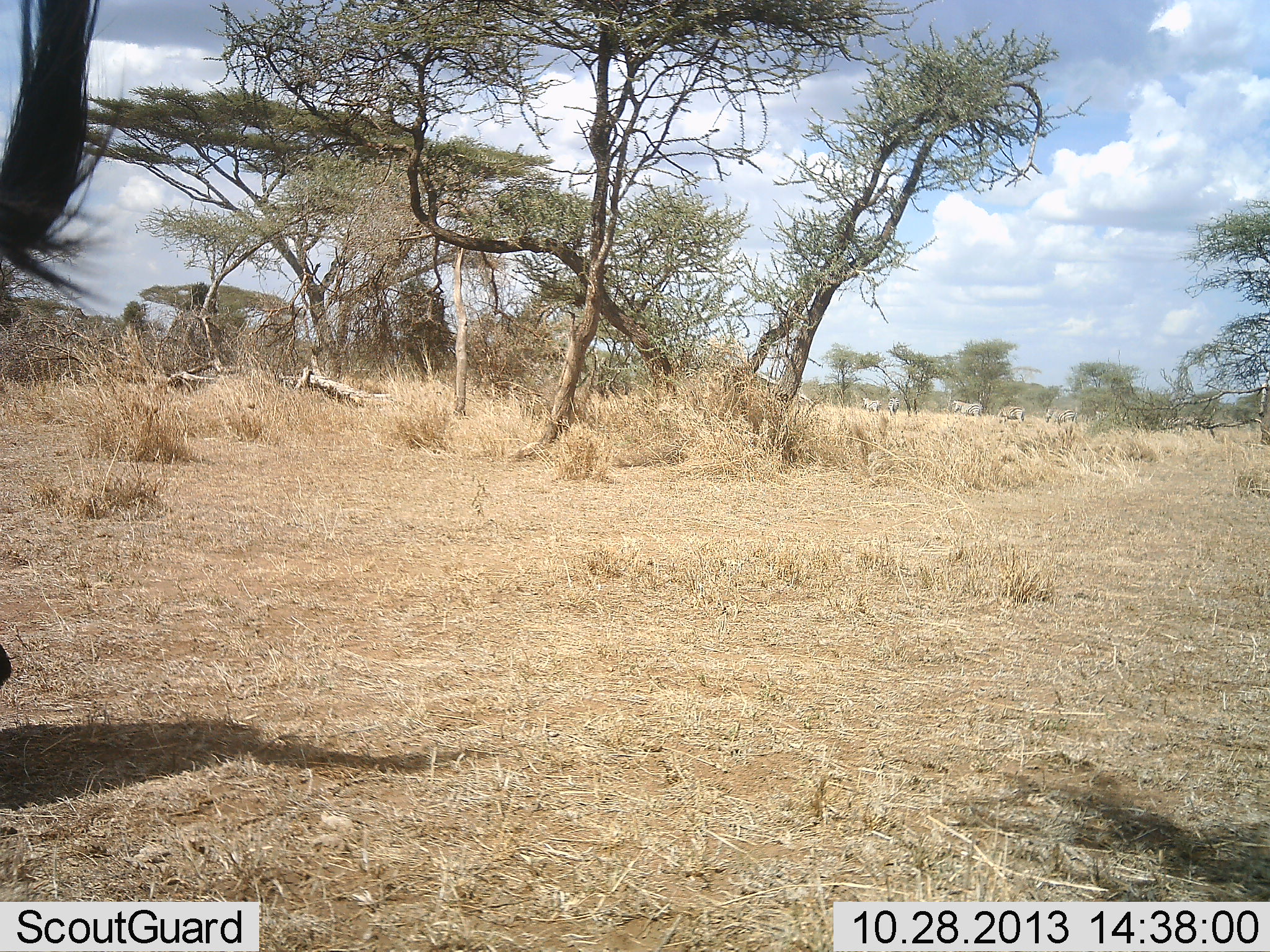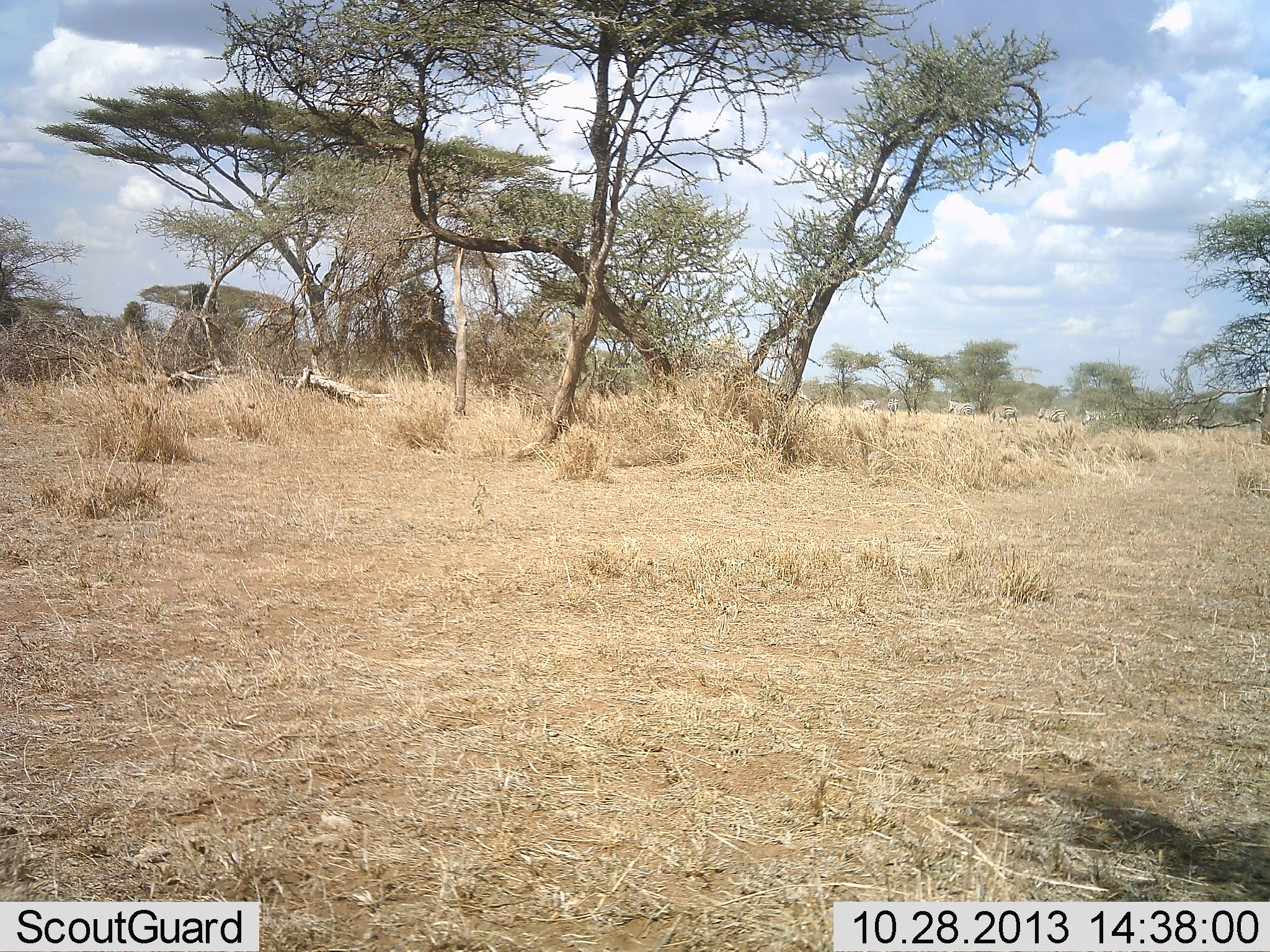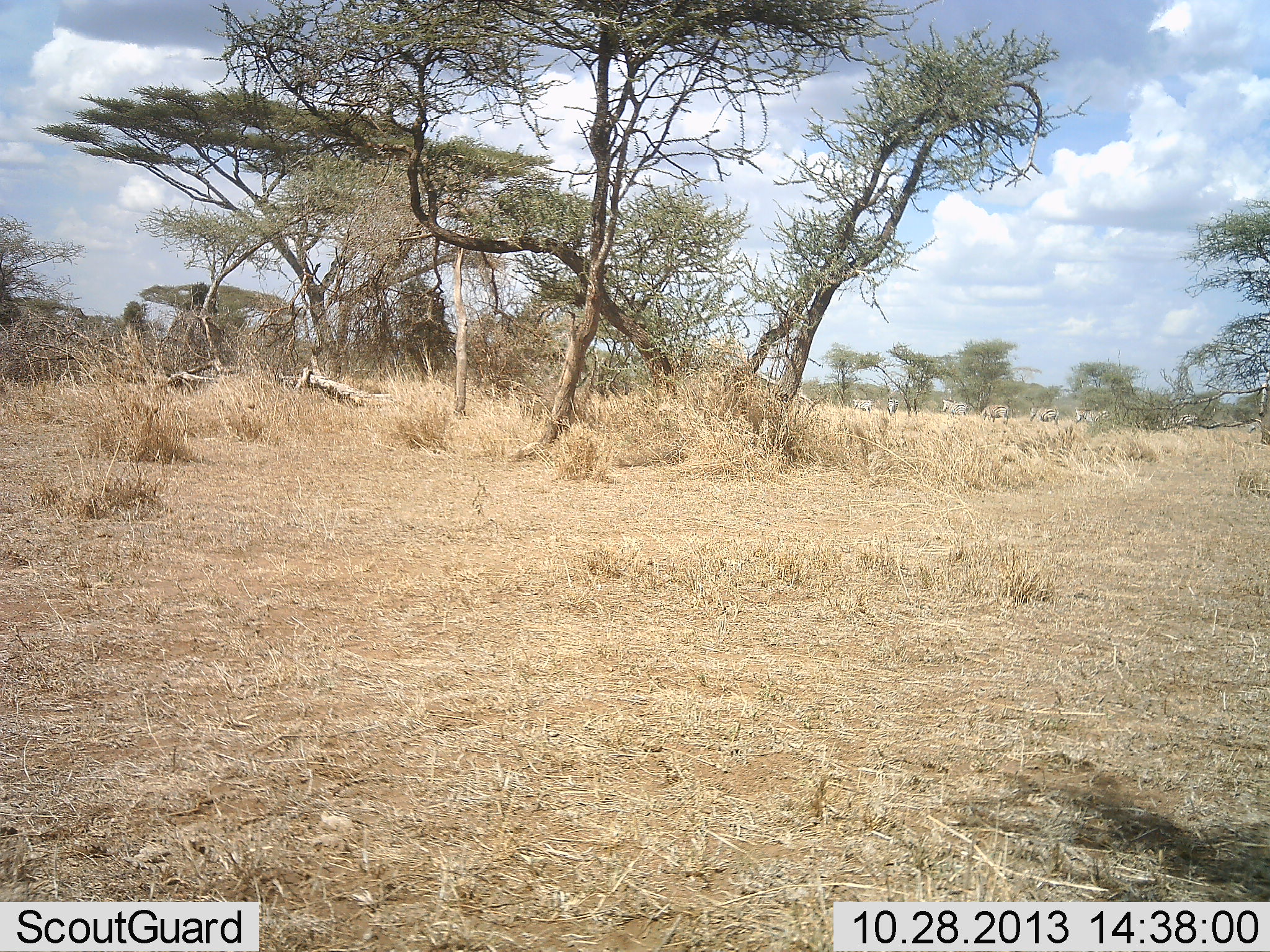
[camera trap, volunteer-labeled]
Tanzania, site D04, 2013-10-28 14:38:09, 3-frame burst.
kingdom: Animalia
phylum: Chordata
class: Mammalia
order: Artiodactyla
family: Bovidae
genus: Connochaetes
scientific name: Connochaetes taurinus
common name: blue wildebeest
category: wildebeest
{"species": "wildebeest (blue wildebeest) (Connochaetes taurinus)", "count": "1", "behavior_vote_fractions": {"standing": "27%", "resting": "0%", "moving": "73%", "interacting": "0%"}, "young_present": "0%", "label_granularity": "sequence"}